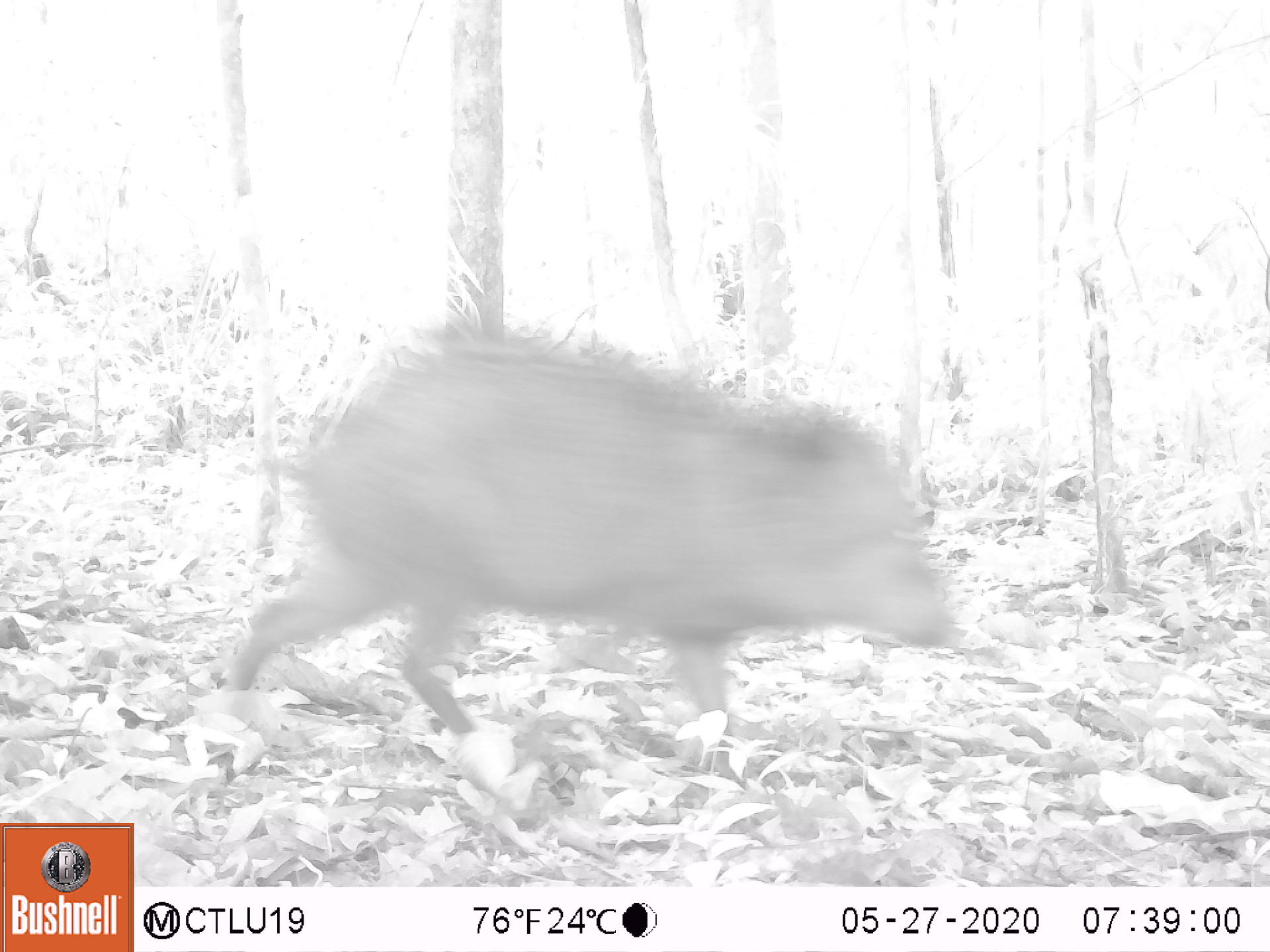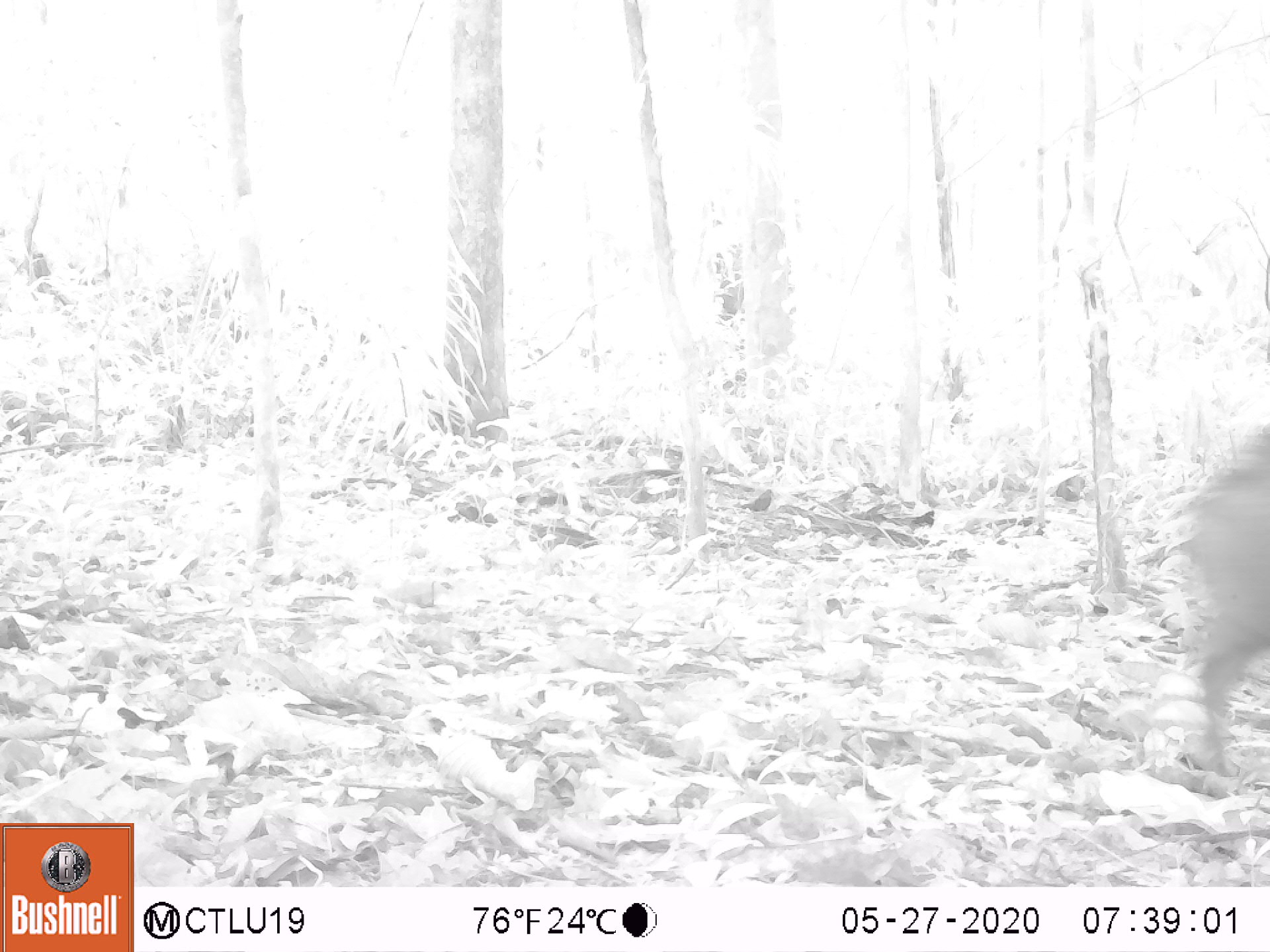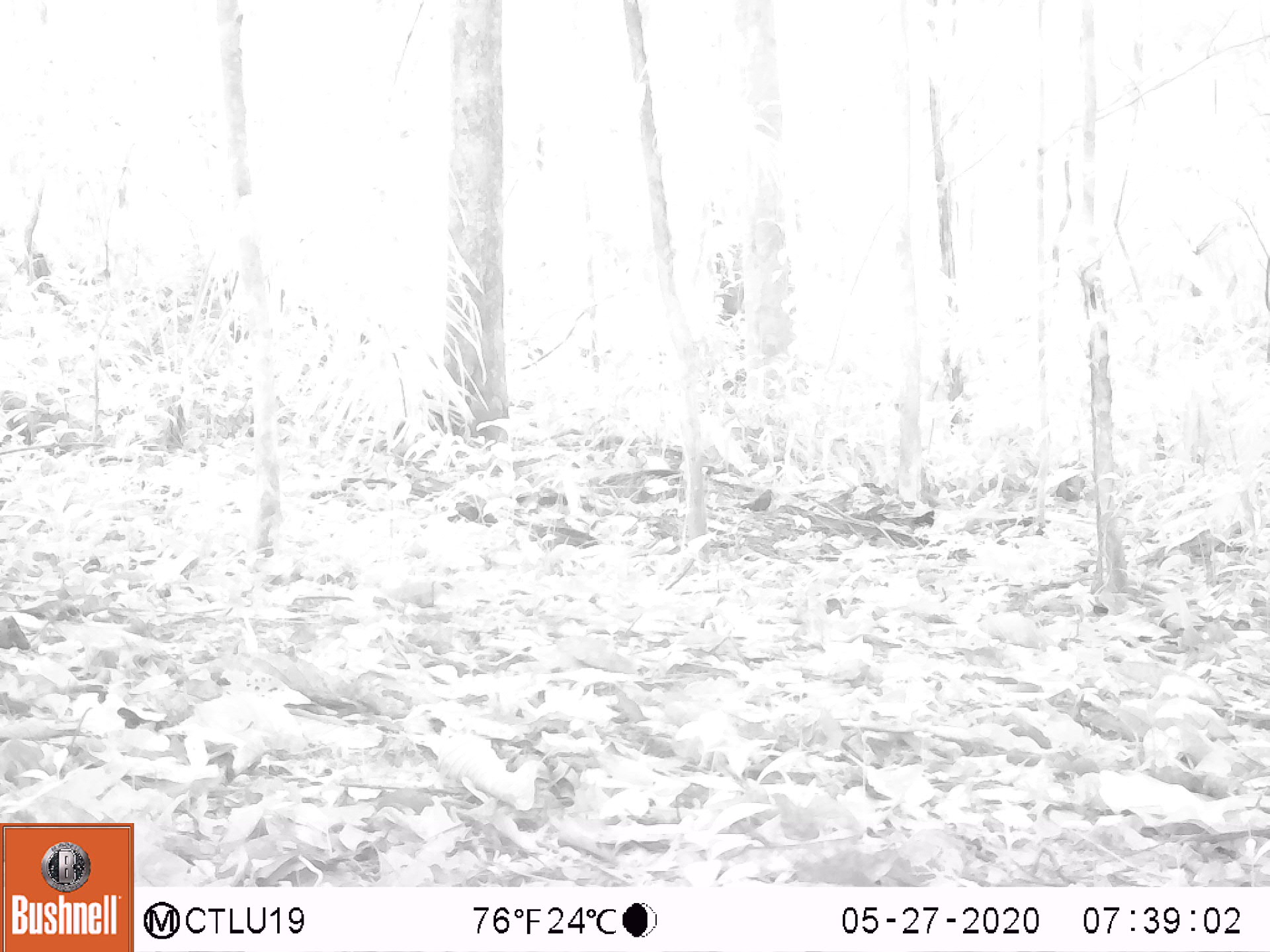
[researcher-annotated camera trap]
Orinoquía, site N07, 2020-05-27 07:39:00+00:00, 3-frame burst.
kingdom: Animalia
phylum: Chordata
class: Mammalia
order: Artiodactyla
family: Tayassuidae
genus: Pecari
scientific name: Pecari tajacu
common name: collared peccary